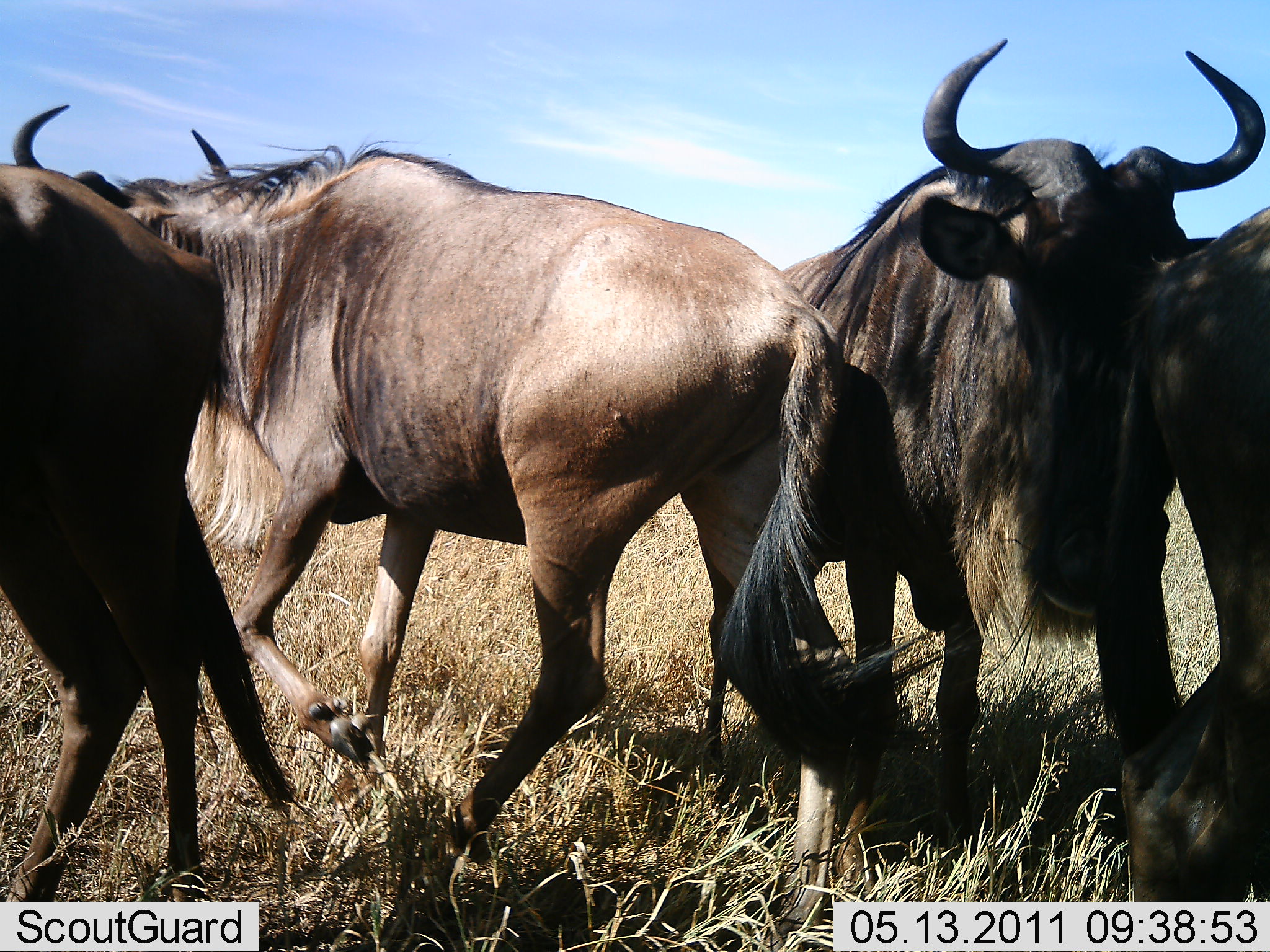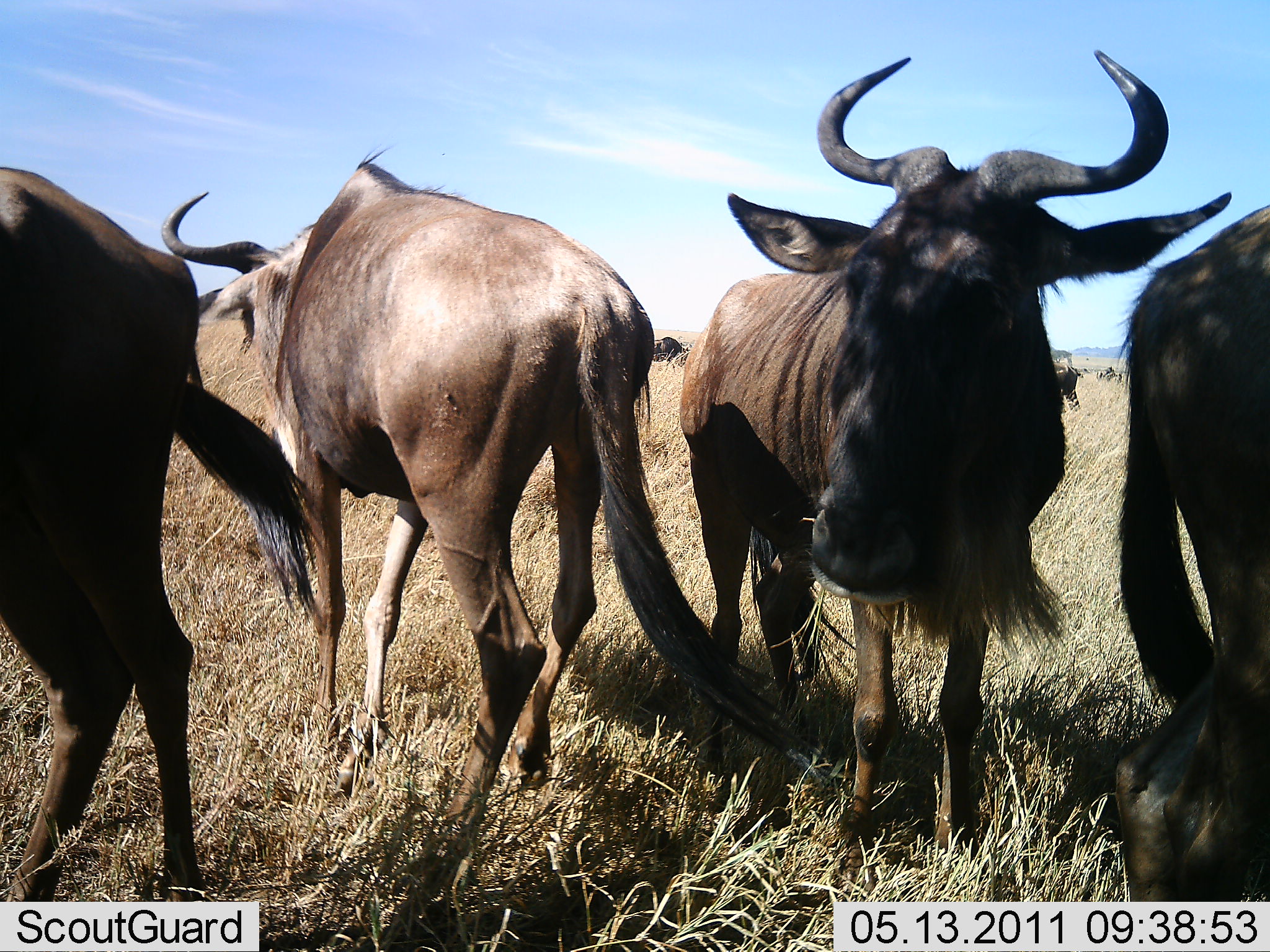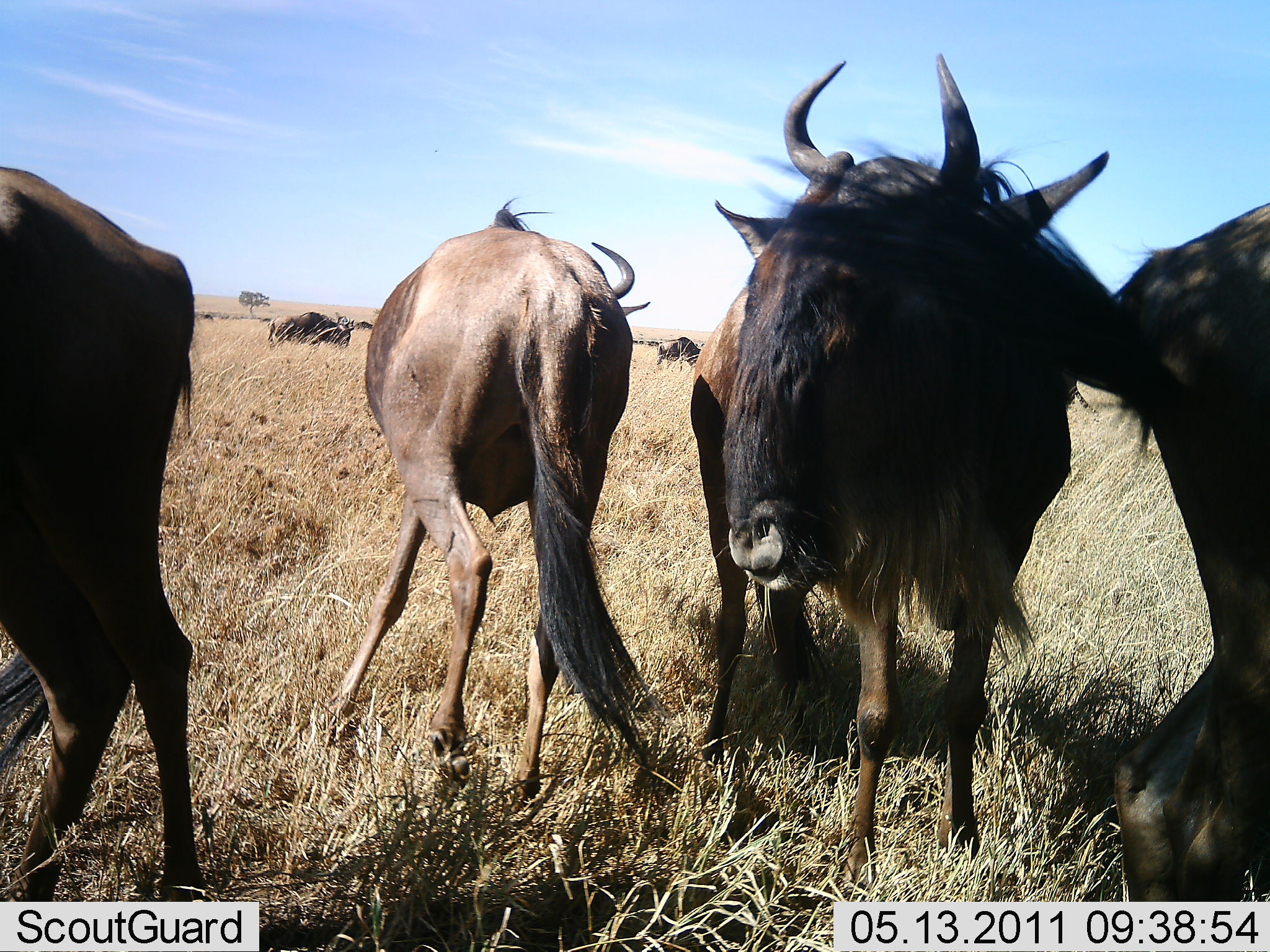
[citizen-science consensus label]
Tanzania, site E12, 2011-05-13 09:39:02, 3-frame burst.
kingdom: Animalia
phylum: Chordata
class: Mammalia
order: Artiodactyla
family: Bovidae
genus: Connochaetes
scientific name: Connochaetes taurinus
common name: blue wildebeest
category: wildebeest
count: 4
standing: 92%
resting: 8%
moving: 67%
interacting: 8%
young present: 0%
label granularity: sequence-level